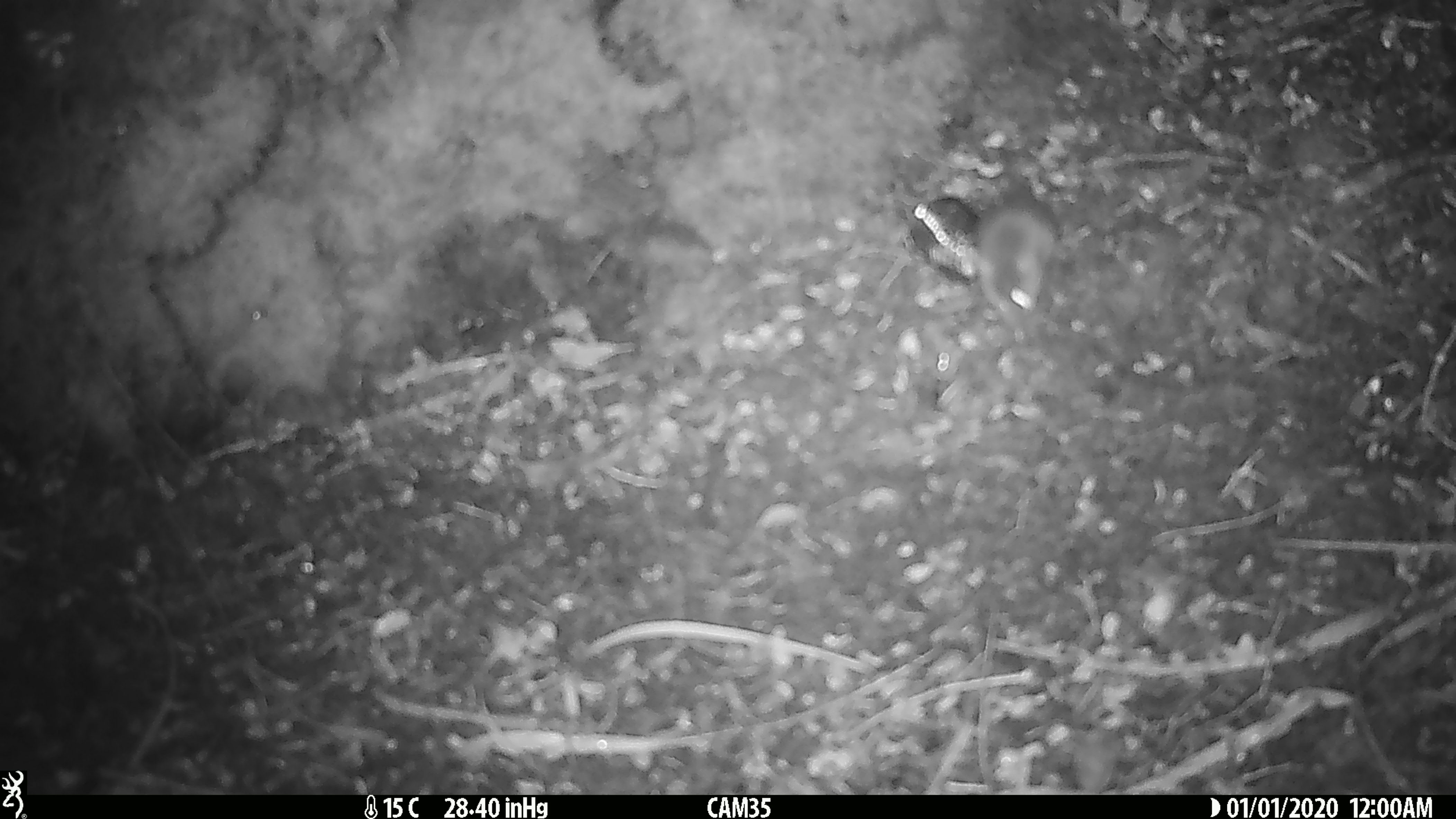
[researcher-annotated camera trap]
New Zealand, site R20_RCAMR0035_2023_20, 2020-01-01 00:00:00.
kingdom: Animalia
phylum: Chordata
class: Mammalia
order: Rodentia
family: Muridae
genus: Mus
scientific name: Mus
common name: mouse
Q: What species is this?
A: Mouse (Mus).